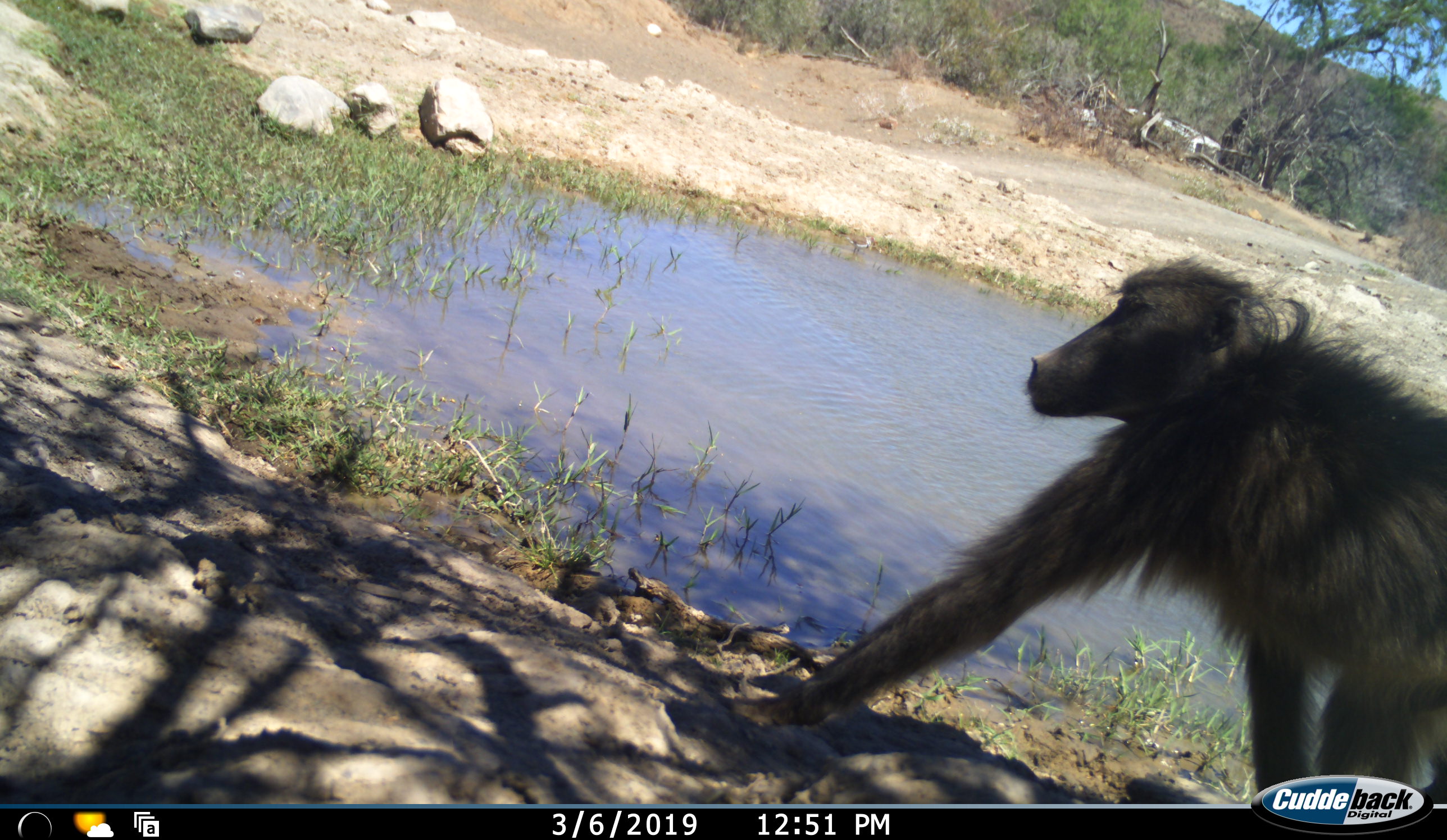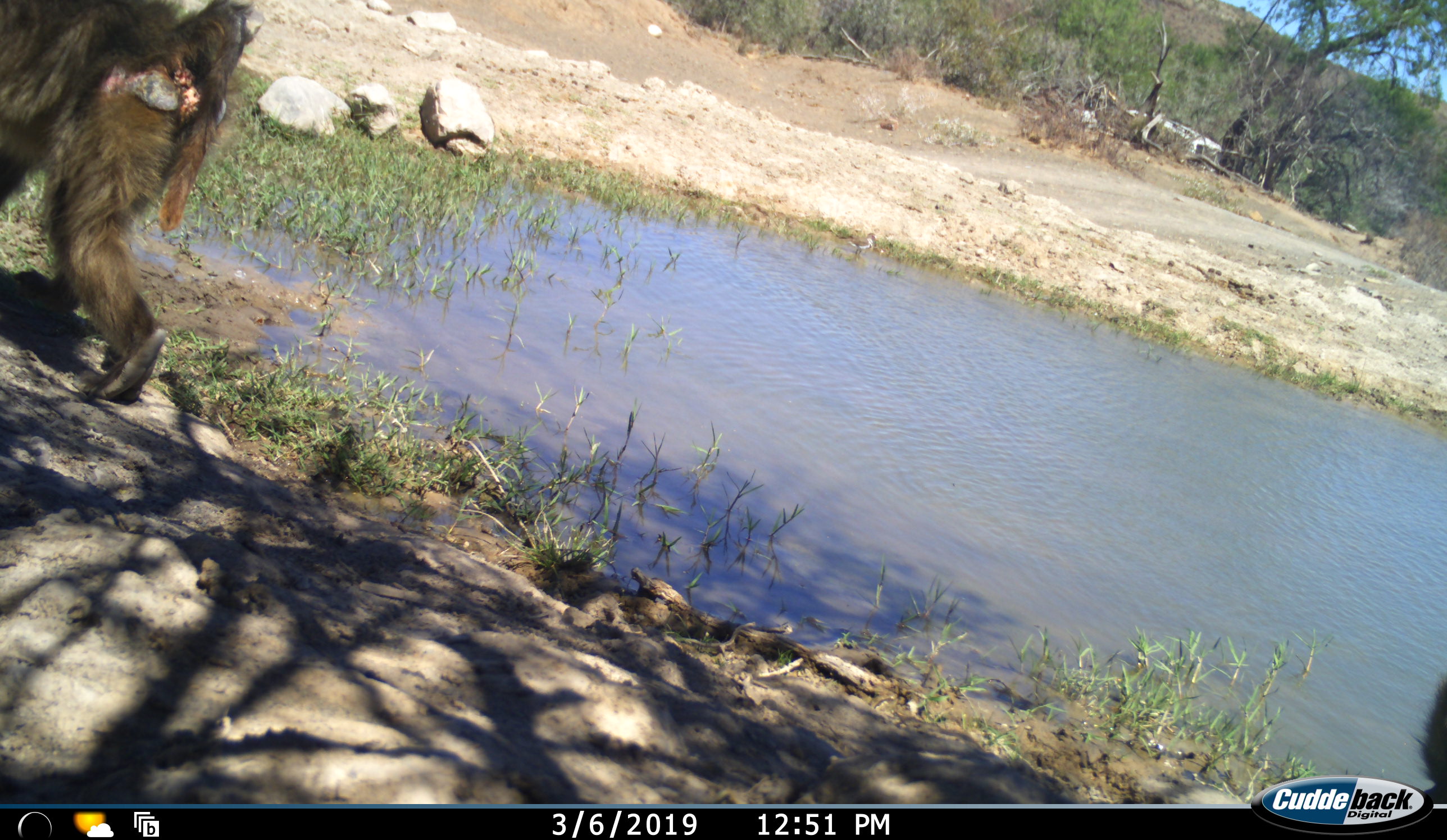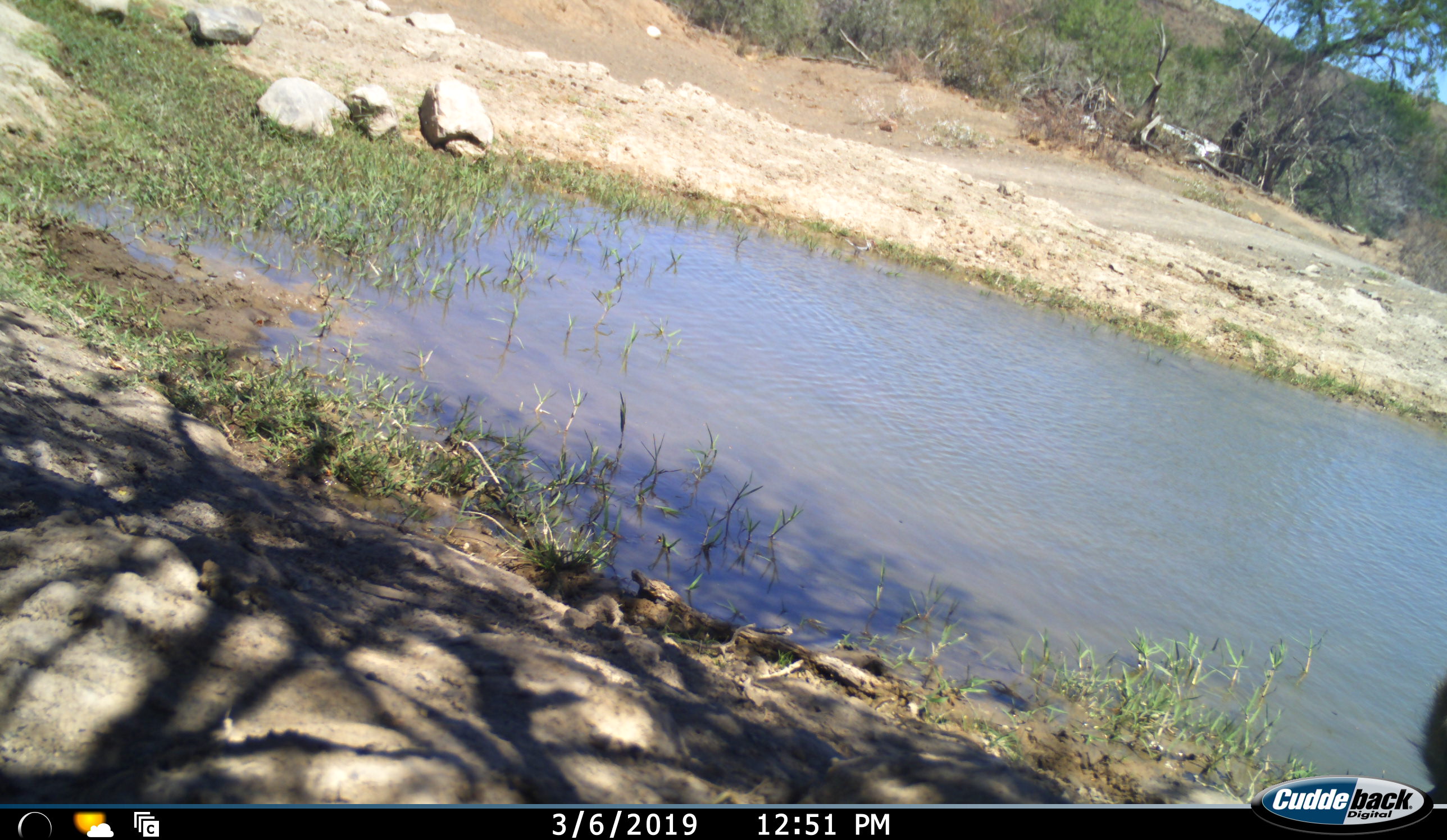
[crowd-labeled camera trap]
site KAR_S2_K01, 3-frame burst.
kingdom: Animalia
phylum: Chordata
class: Mammalia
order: Primates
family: Cercopithecidae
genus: Papio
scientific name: Papio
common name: baboon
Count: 2.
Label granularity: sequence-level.